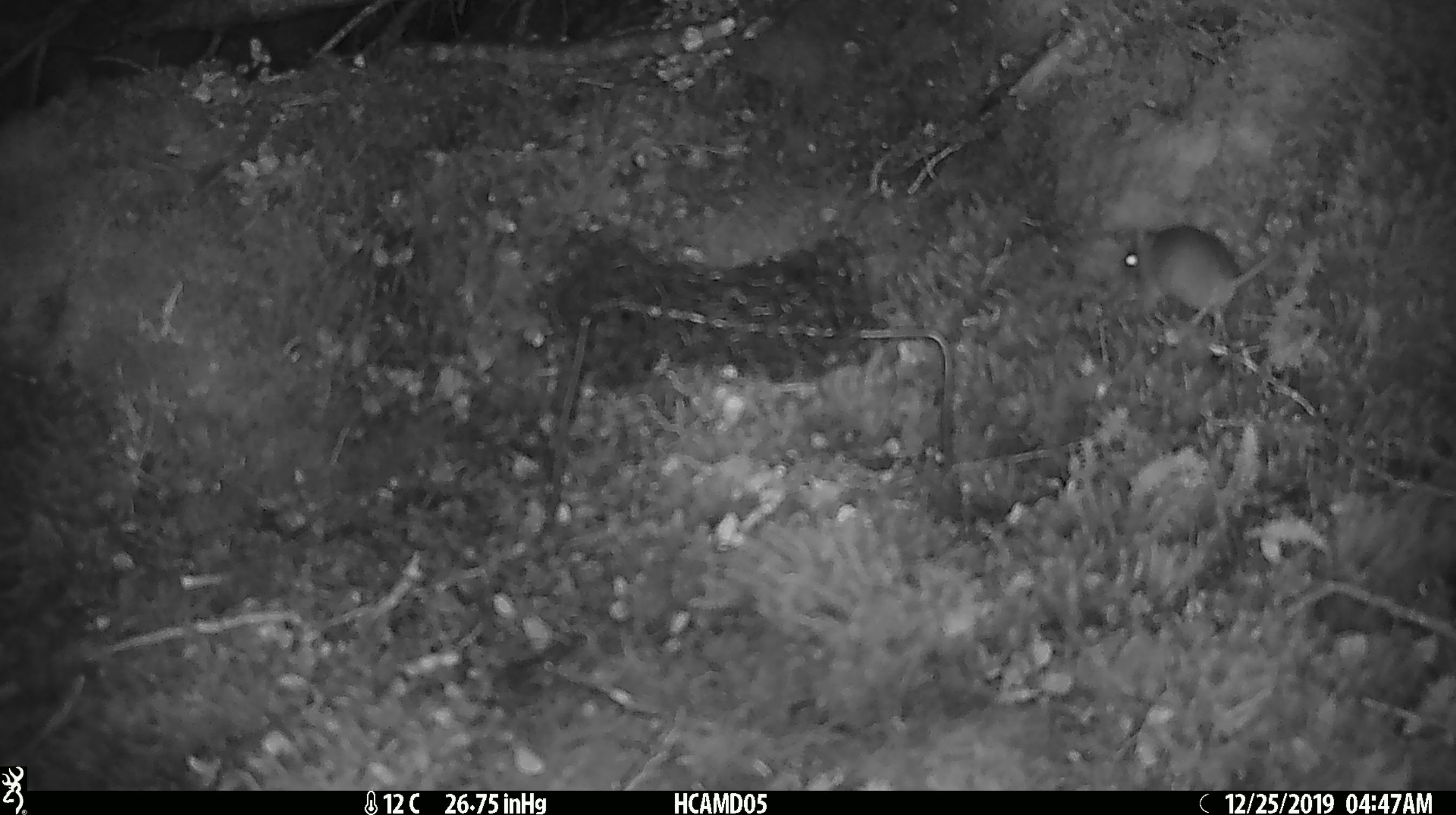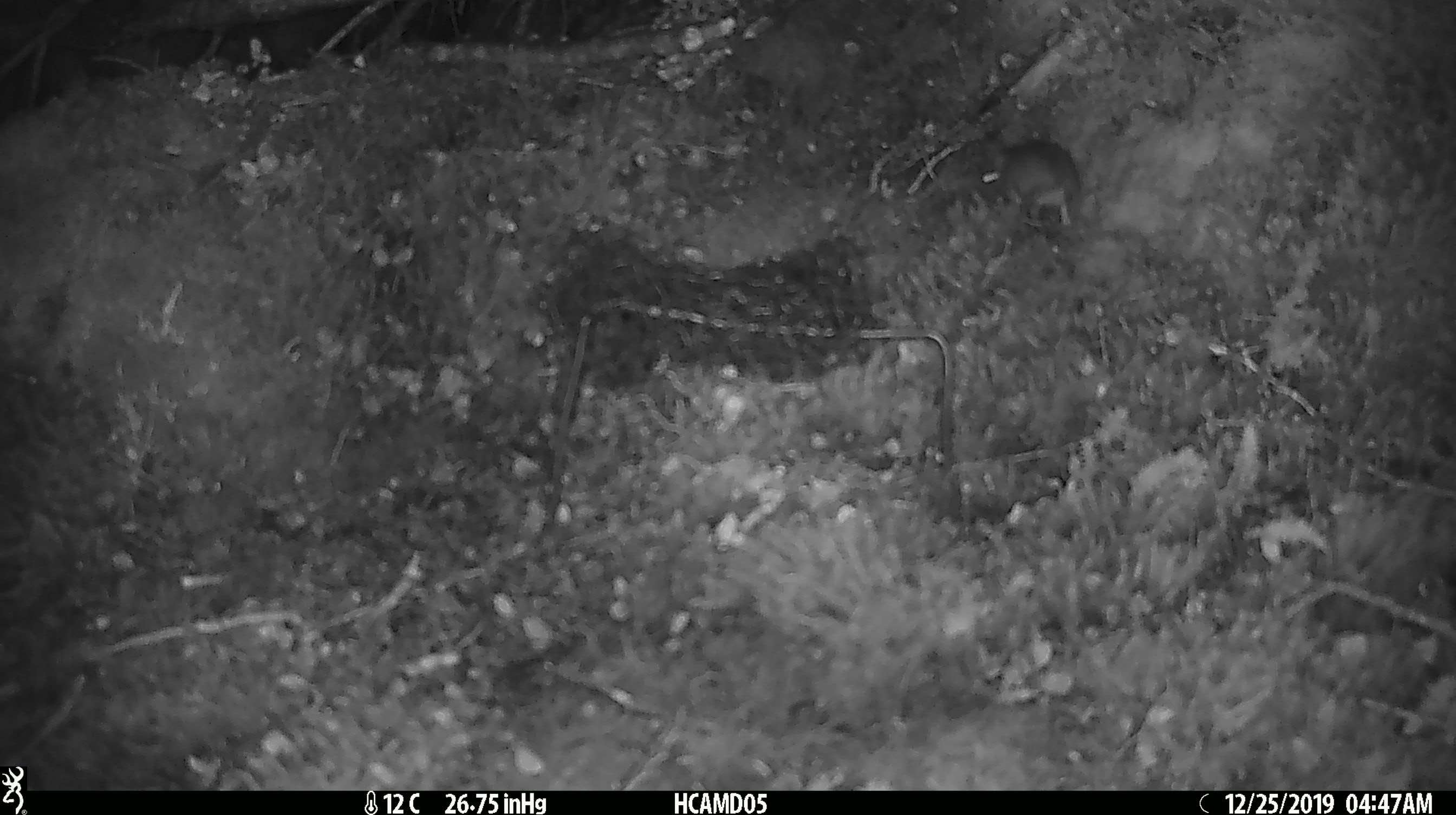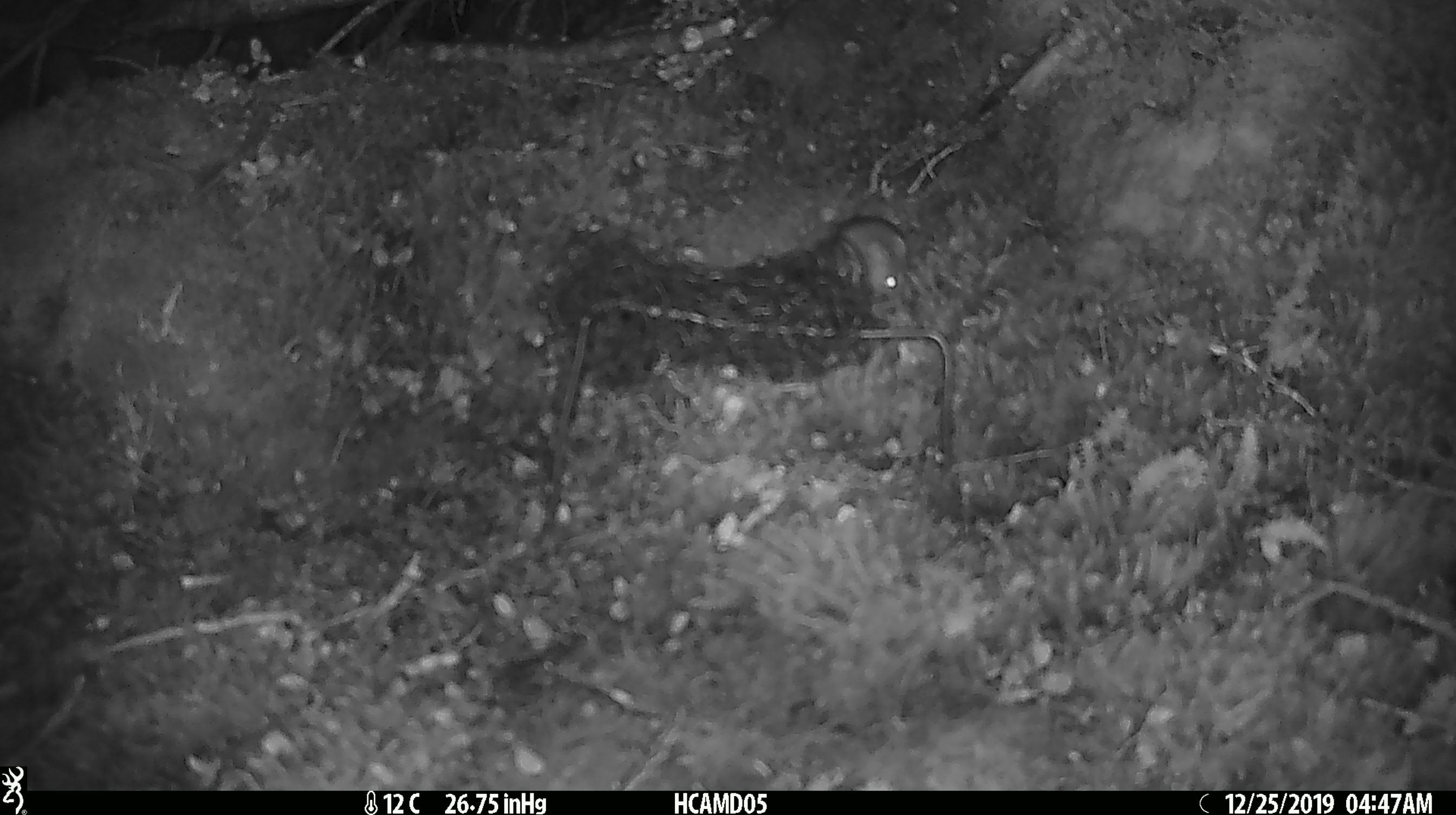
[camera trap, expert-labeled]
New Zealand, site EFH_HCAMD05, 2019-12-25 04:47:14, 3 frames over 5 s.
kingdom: Animalia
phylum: Chordata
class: Mammalia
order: Rodentia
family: Muridae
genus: Mus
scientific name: Mus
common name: mouse